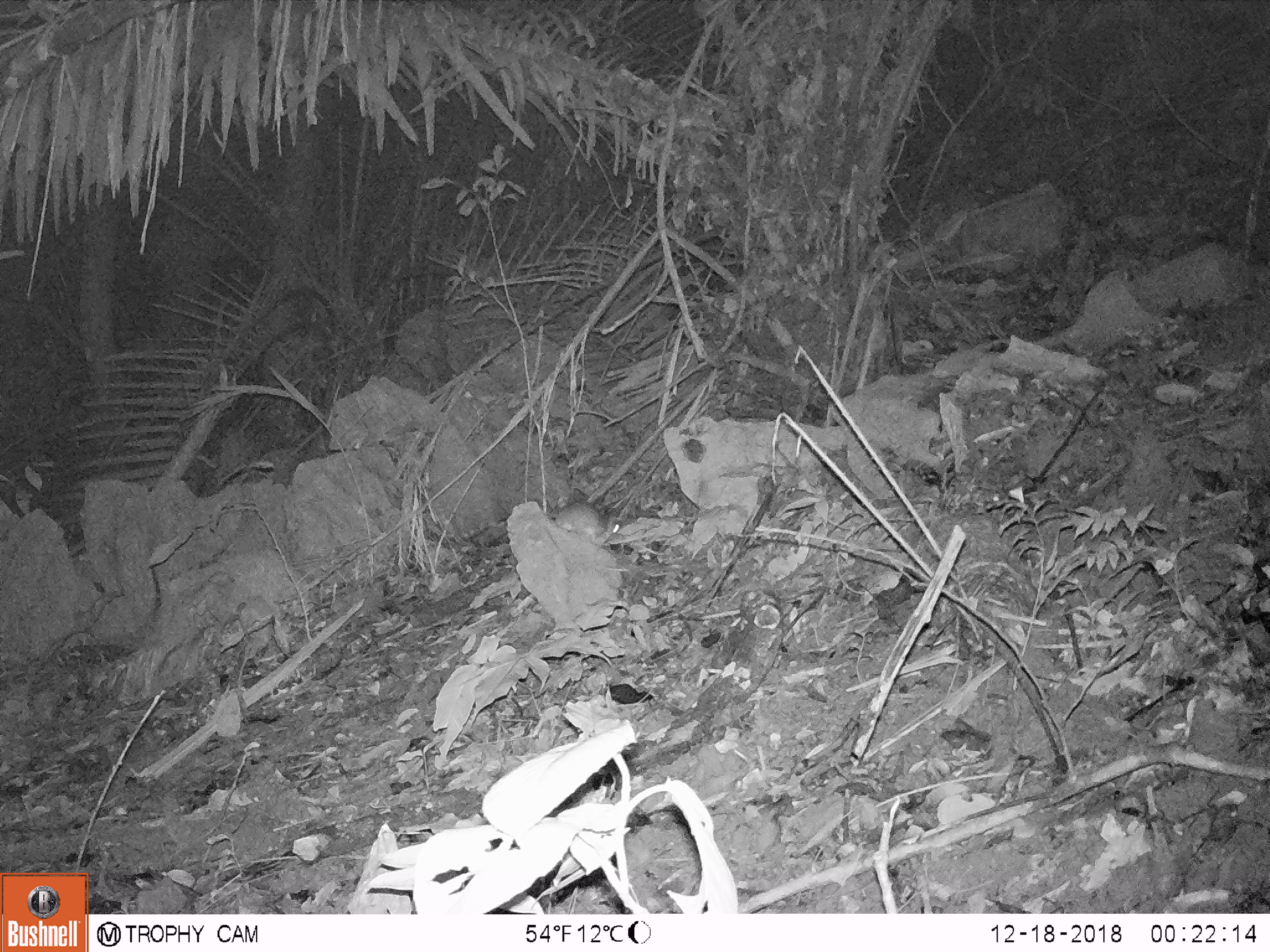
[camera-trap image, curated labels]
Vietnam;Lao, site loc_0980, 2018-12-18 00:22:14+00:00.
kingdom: Animalia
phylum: Chordata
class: Mammalia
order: Rodentia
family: Muridae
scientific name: Muridae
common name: old-world mice and rats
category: unidentified murid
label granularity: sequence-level